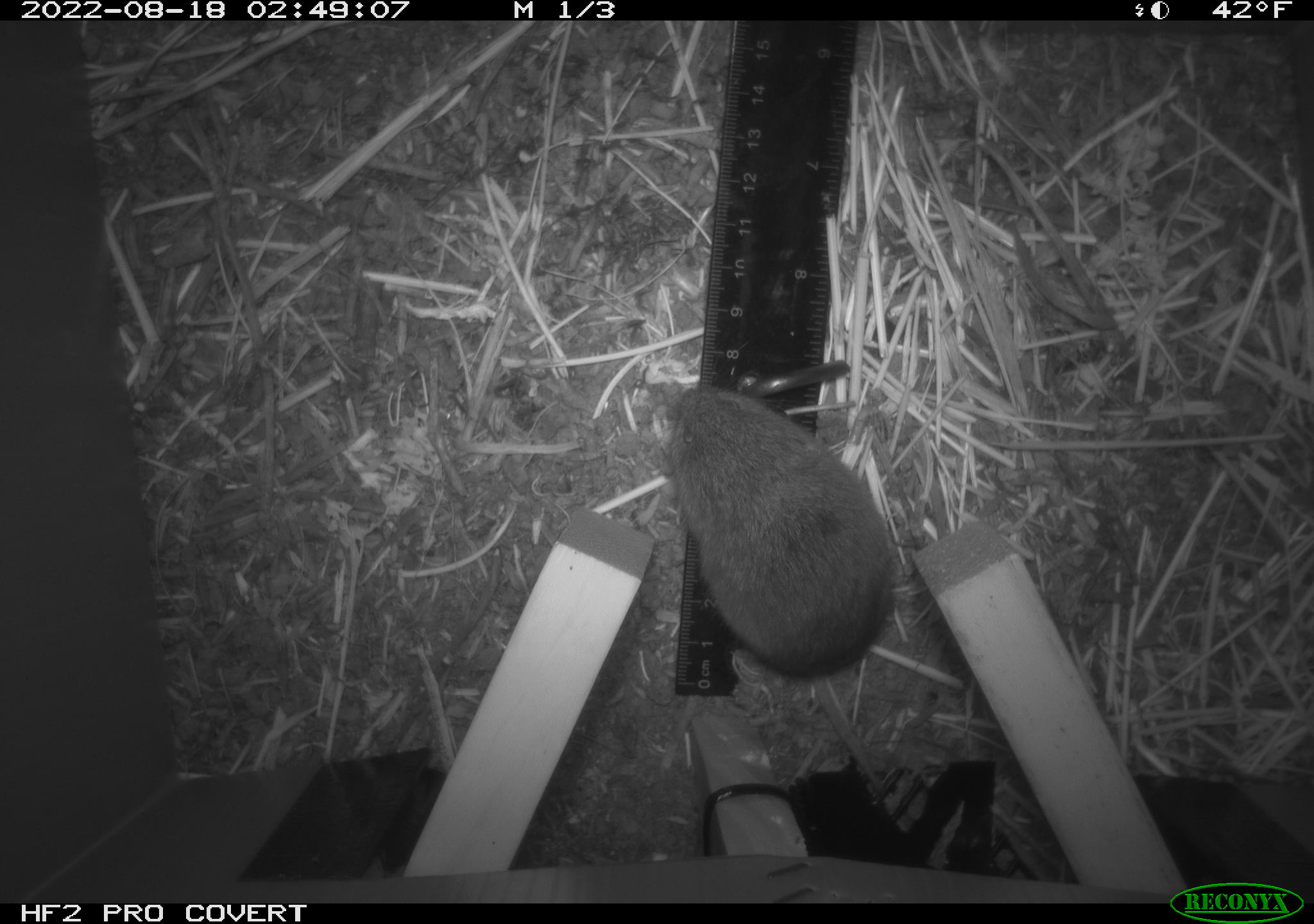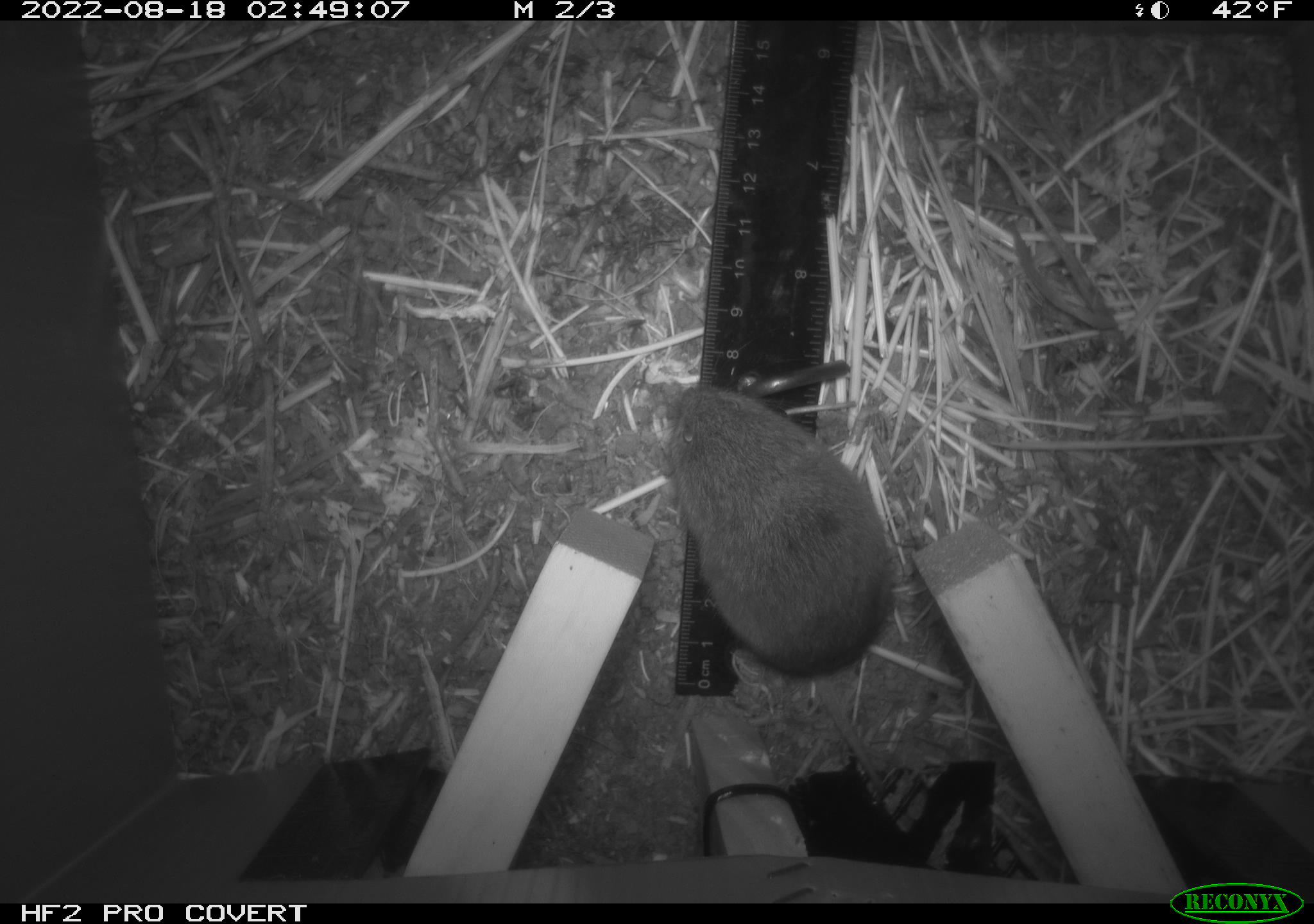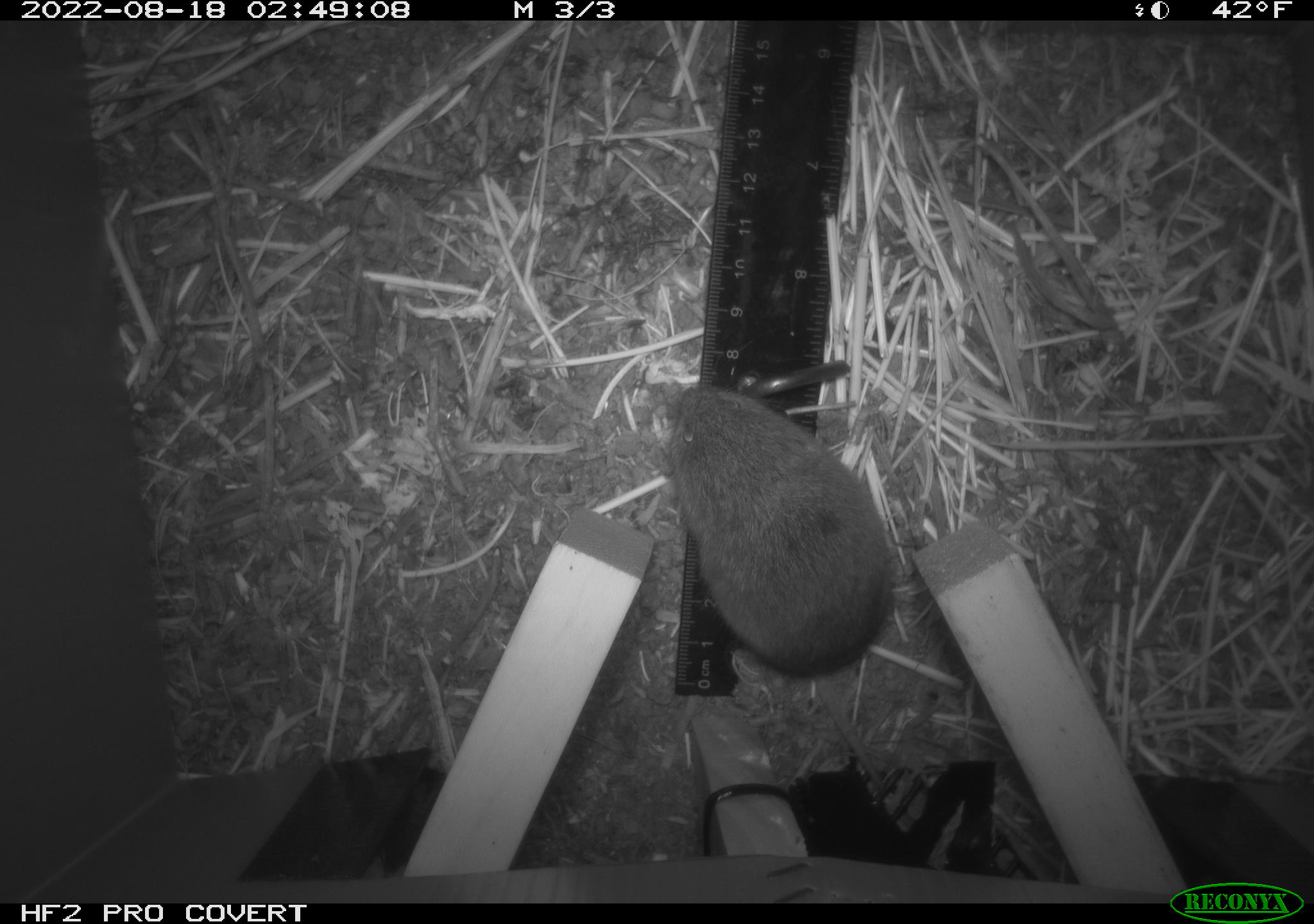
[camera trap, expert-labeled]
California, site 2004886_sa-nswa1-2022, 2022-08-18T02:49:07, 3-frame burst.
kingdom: Animalia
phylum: Chordata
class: Mammalia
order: Rodentia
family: Cricetidae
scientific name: Cricetidae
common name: hamsters, voles, lemmings, and allies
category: cricetidae family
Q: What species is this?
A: Cricetidae family (hamsters, voles, lemmings, and allies) (Cricetidae).